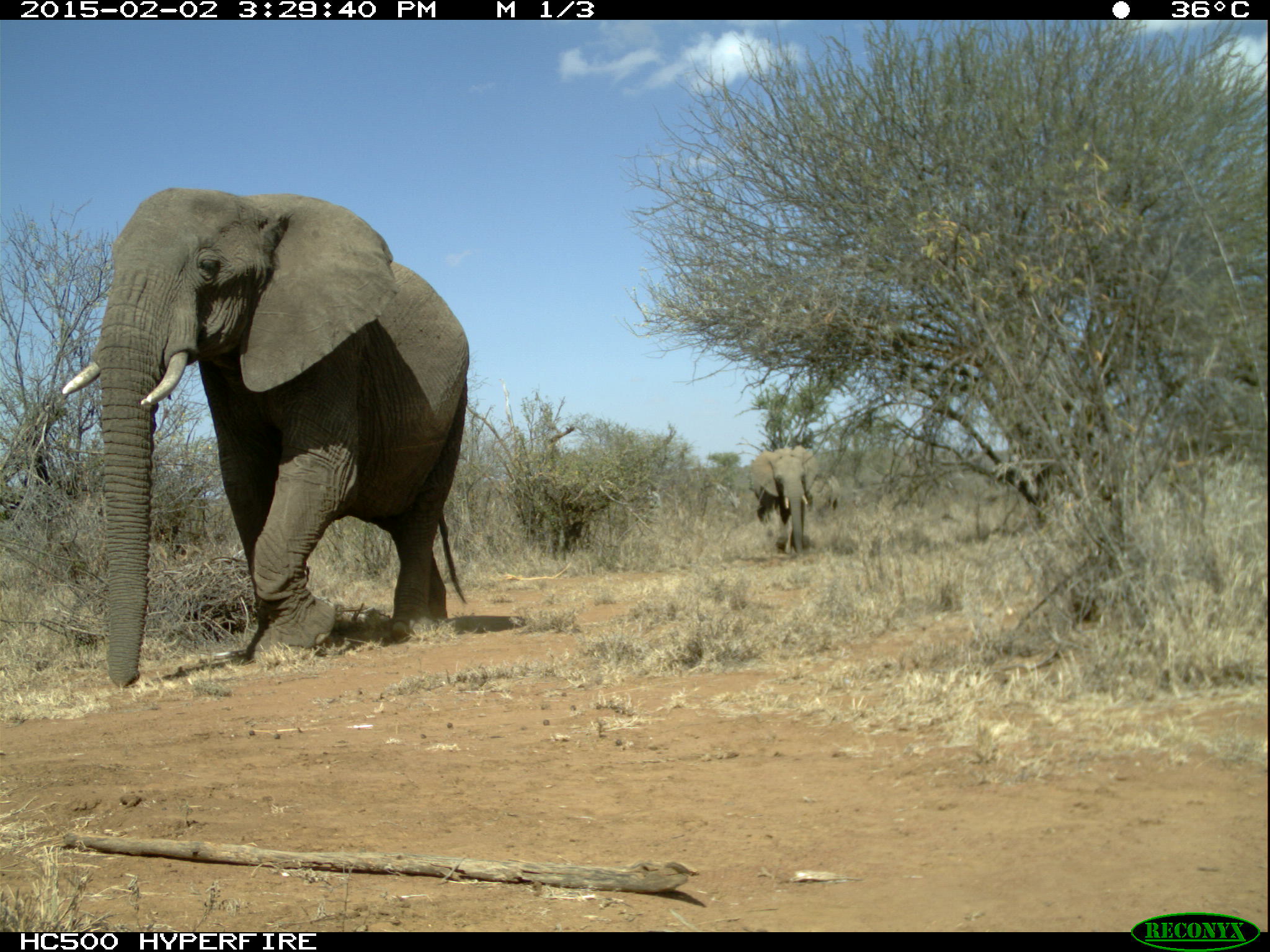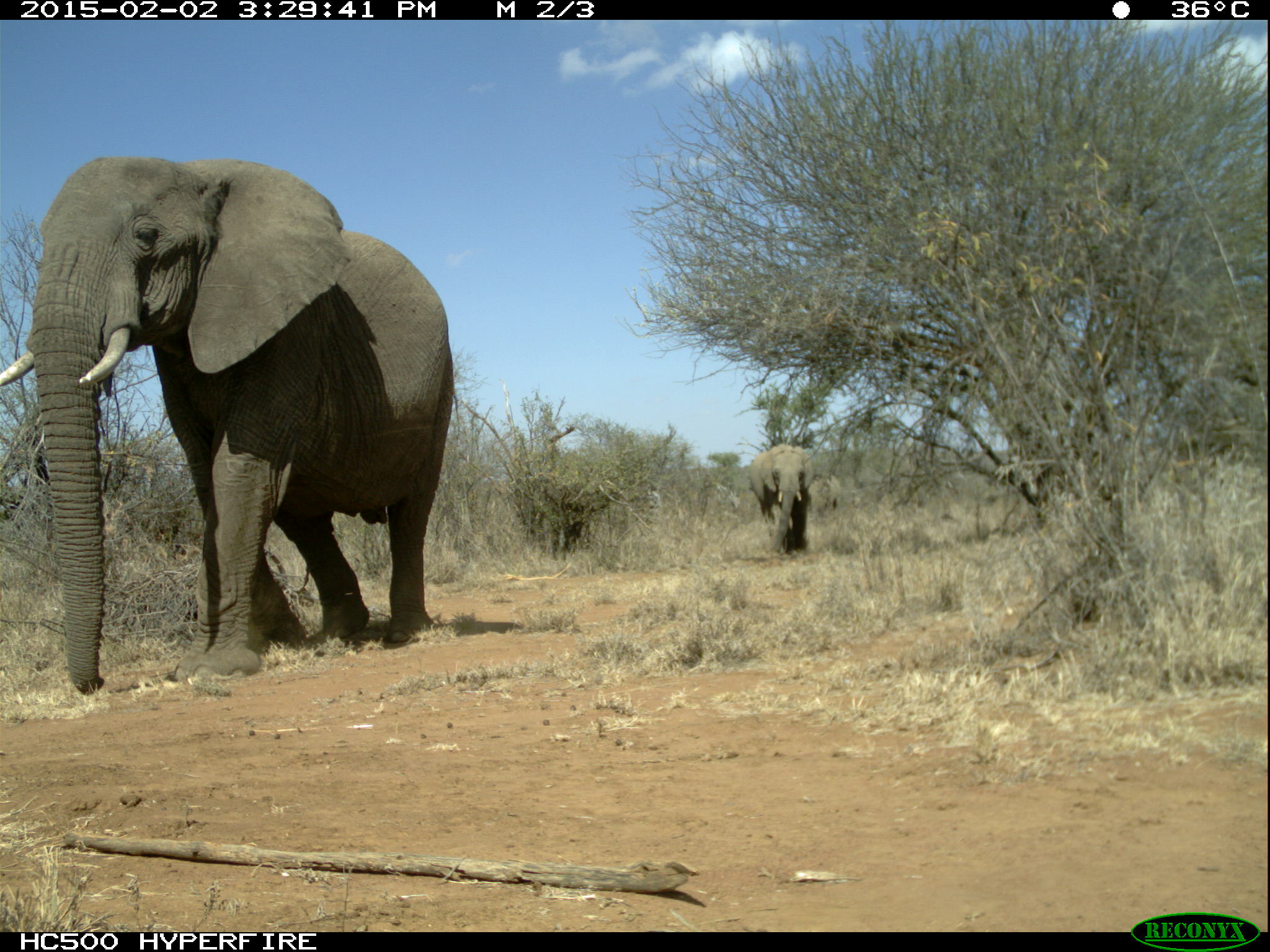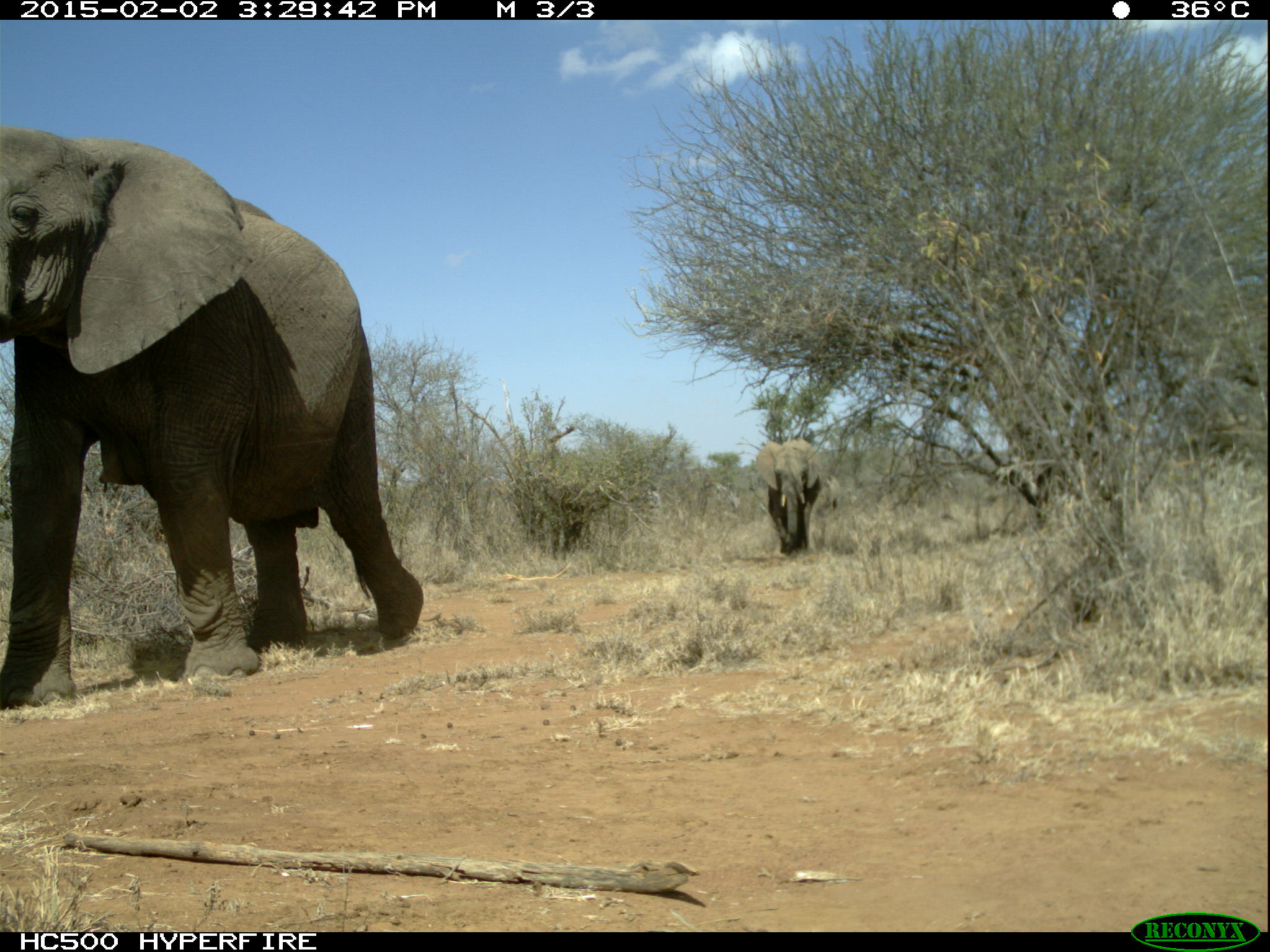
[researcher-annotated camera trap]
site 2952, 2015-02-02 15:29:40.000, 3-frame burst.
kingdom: Animalia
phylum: Chordata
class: Mammalia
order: Proboscidea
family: Elephantidae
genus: Loxodonta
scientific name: Loxodonta africana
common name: african bush elephant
Loxodonta africana (african bush elephant), count 3.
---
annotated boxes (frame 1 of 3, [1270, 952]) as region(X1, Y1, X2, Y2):
loxodonta africana: region(61, 179, 468, 687); region(749, 446, 819, 562); region(812, 472, 839, 517)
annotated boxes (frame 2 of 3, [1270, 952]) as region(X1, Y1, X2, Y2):
loxodonta africana: region(0, 152, 455, 692); region(745, 444, 814, 554)